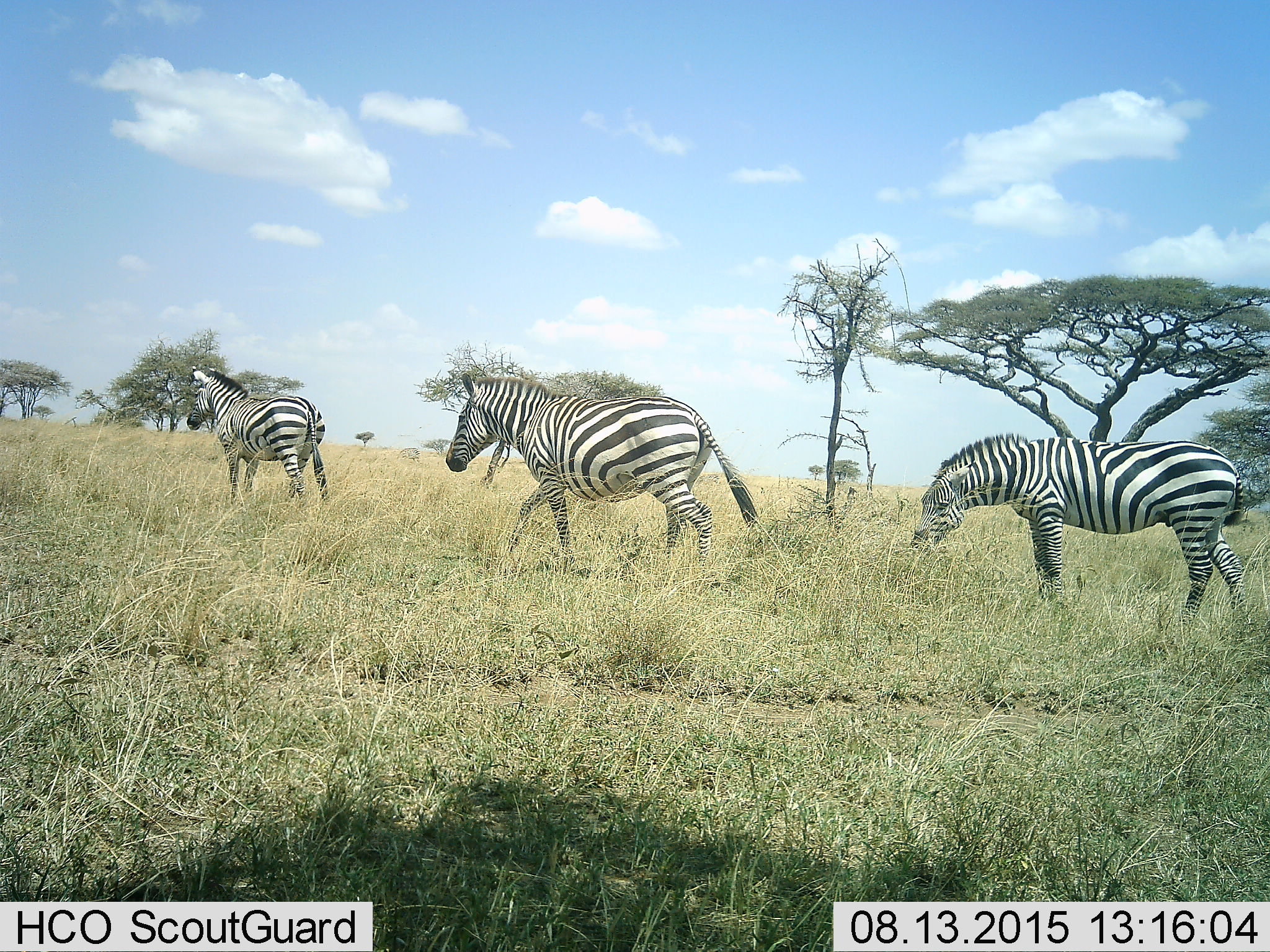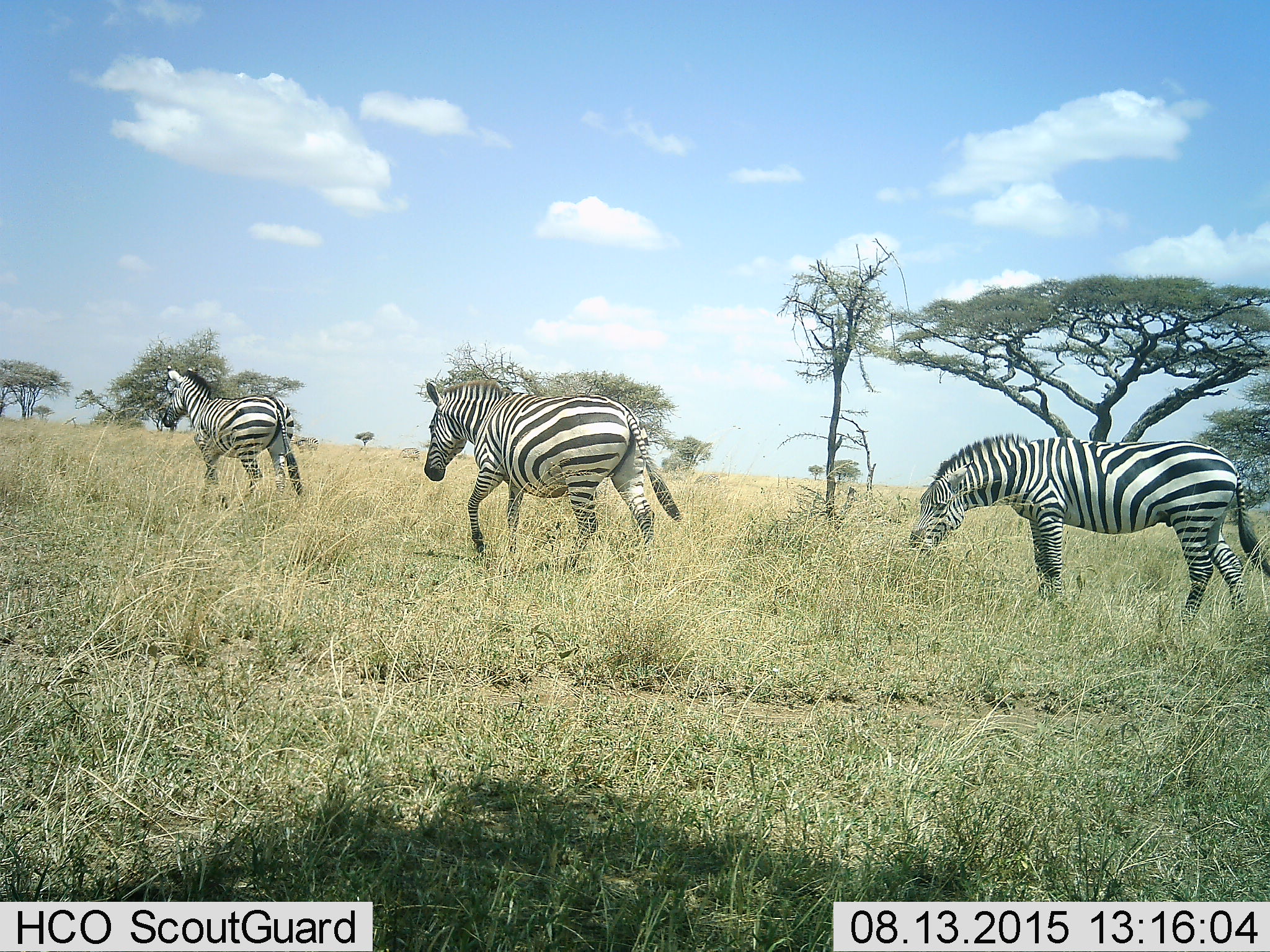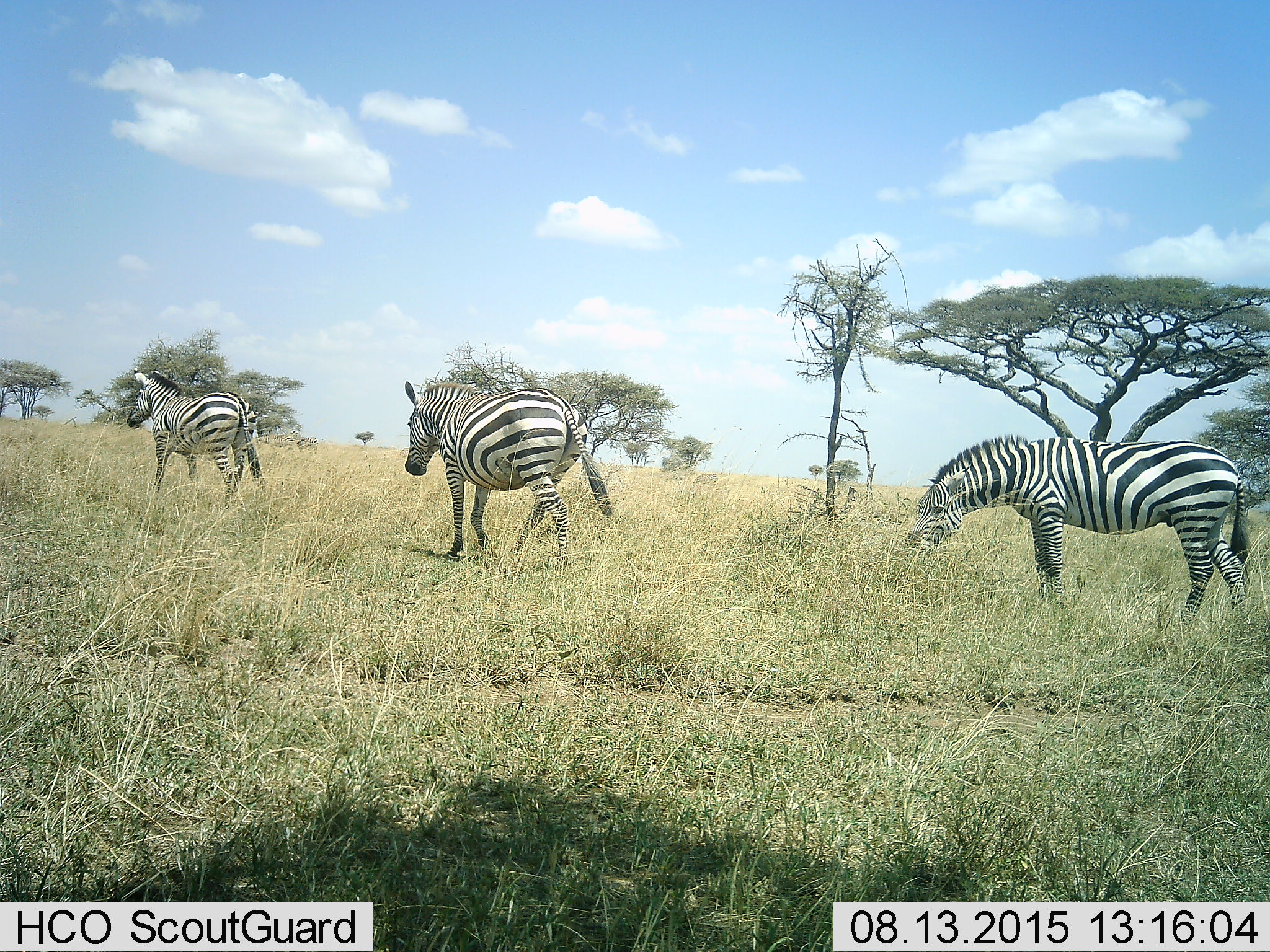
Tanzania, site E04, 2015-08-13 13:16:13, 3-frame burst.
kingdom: Animalia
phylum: Chordata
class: Mammalia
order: Perissodactyla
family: Equidae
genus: Equus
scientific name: Equus quagga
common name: plains zebra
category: zebra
Zebra (plains zebra) (Equus quagga), count 3. Behavior (volunteer vote fractions): standing 11%, resting 0%, moving 89%, interacting 0%. Young present (vote fraction): 0%. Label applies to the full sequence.